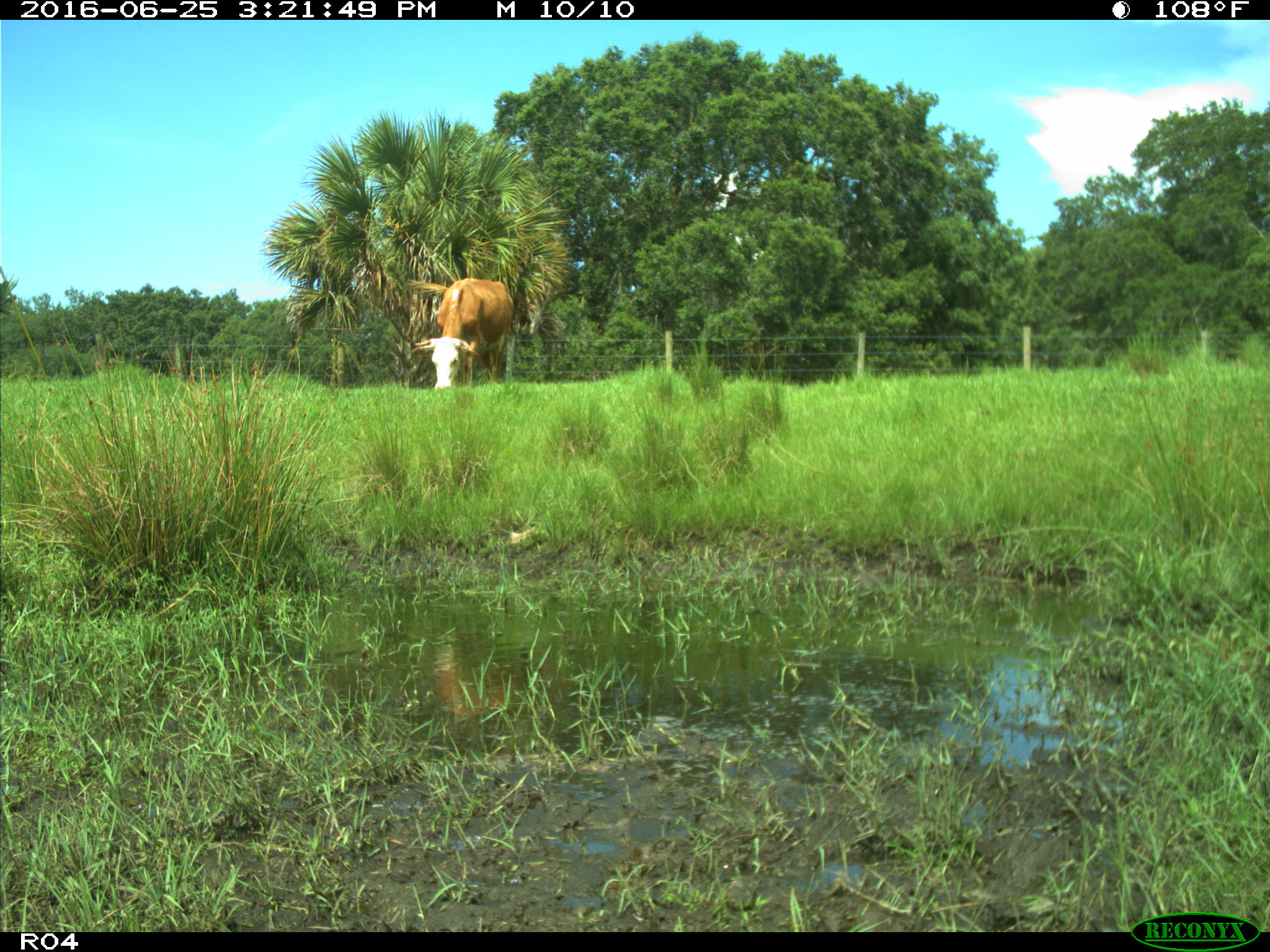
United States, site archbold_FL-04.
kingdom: Animalia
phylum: Chordata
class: Mammalia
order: Artiodactyla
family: Bovidae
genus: Bos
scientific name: Bos taurus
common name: domestic cow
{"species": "Bos taurus (domestic cow)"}